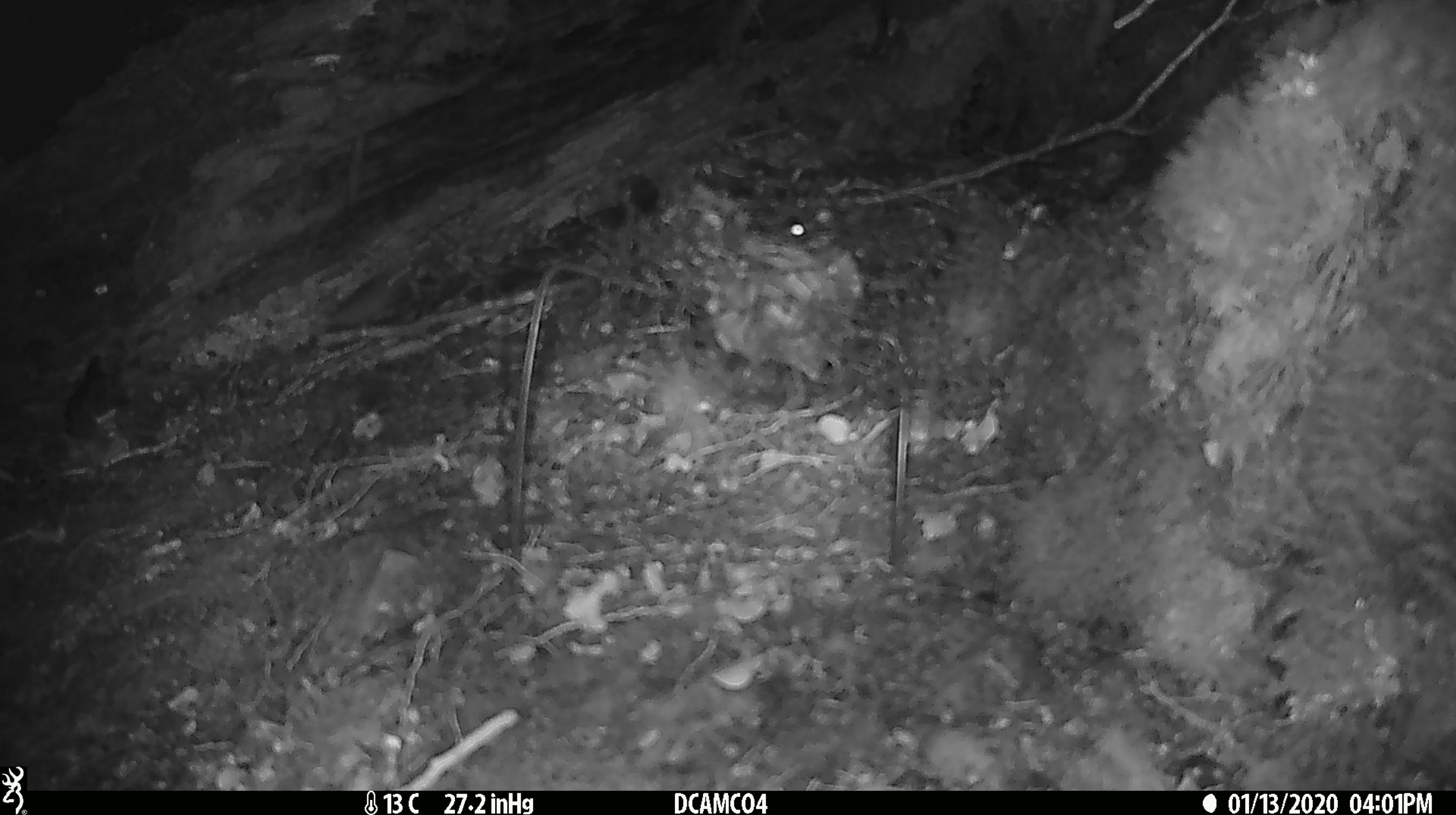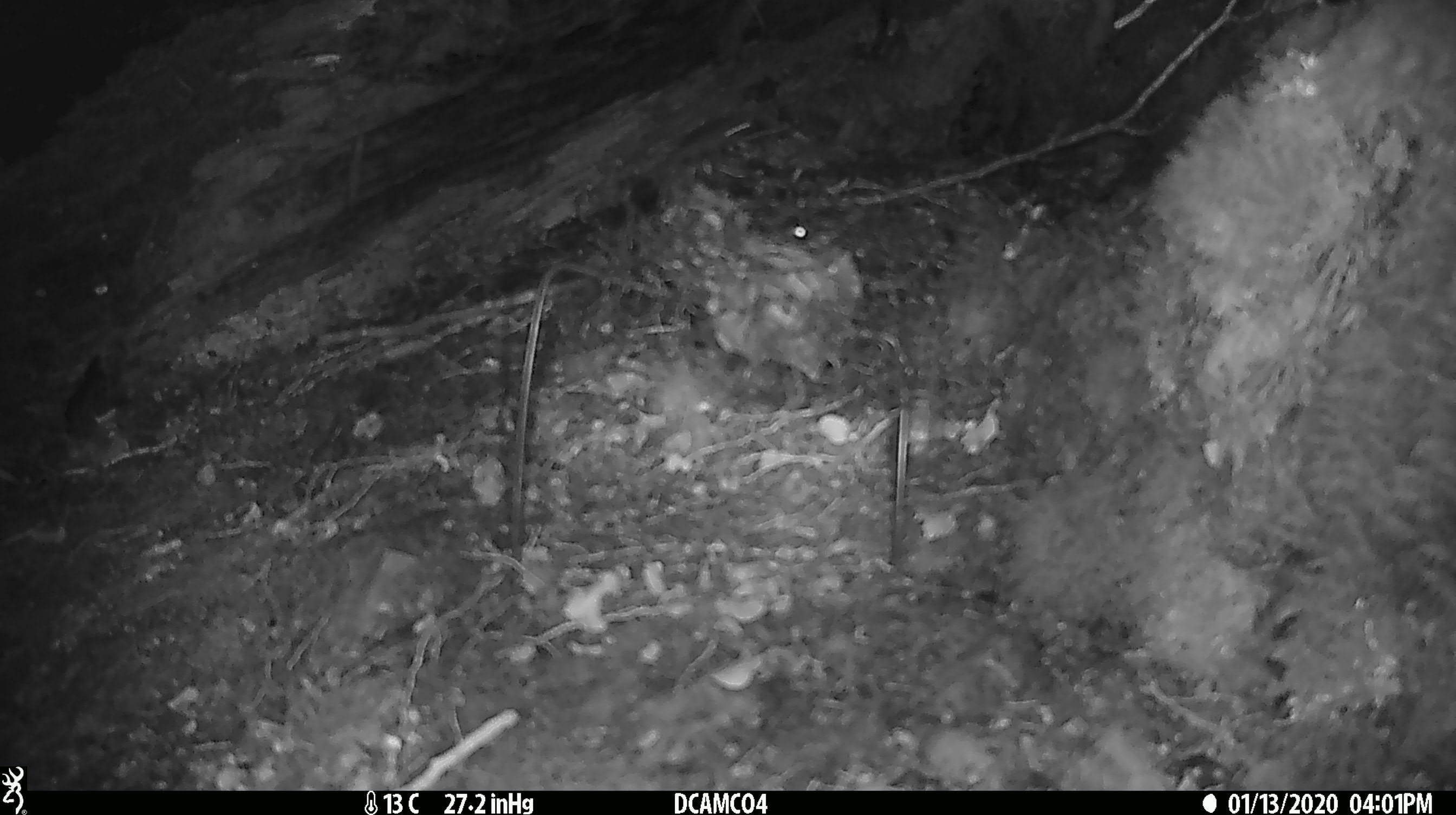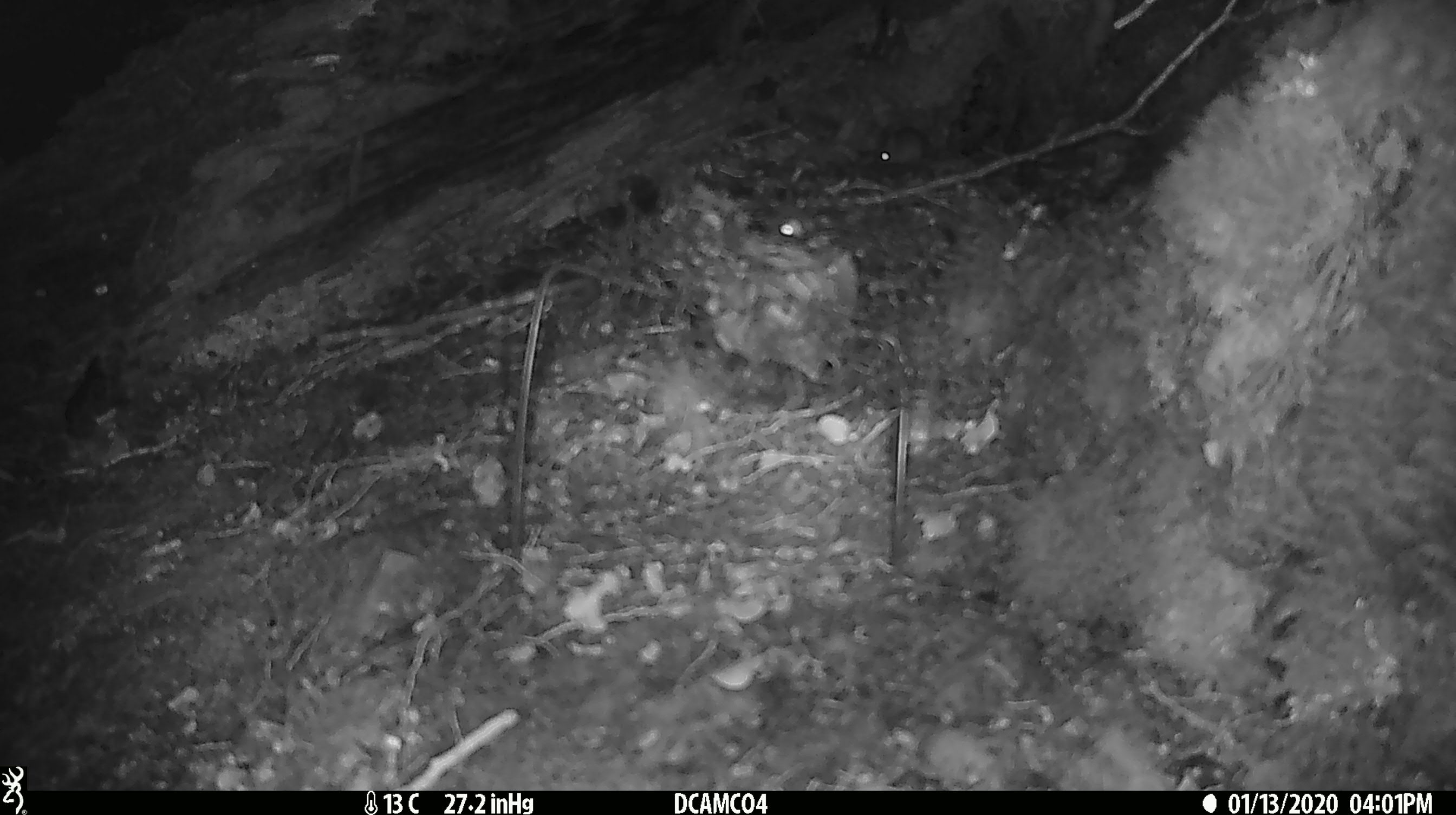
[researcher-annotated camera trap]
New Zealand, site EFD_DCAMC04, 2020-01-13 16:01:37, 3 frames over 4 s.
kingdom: Animalia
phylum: Chordata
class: Mammalia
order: Rodentia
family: Muridae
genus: Mus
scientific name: Mus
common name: mouse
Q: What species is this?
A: Mouse (Mus).